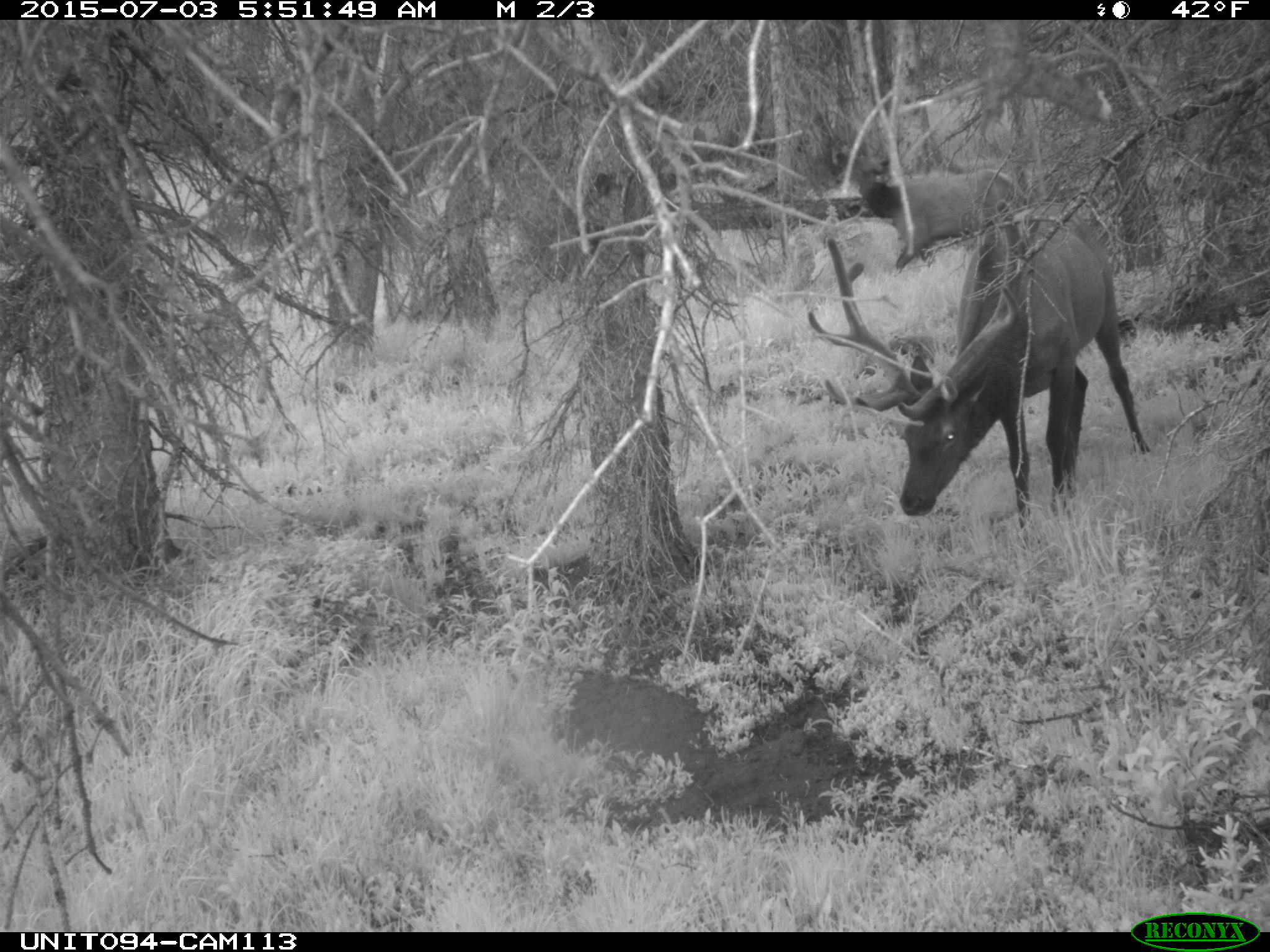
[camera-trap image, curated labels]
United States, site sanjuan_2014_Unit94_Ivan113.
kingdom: Animalia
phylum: Chordata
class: Mammalia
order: Artiodactyla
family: Cervidae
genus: Cervus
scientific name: Cervus elaphus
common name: red deer